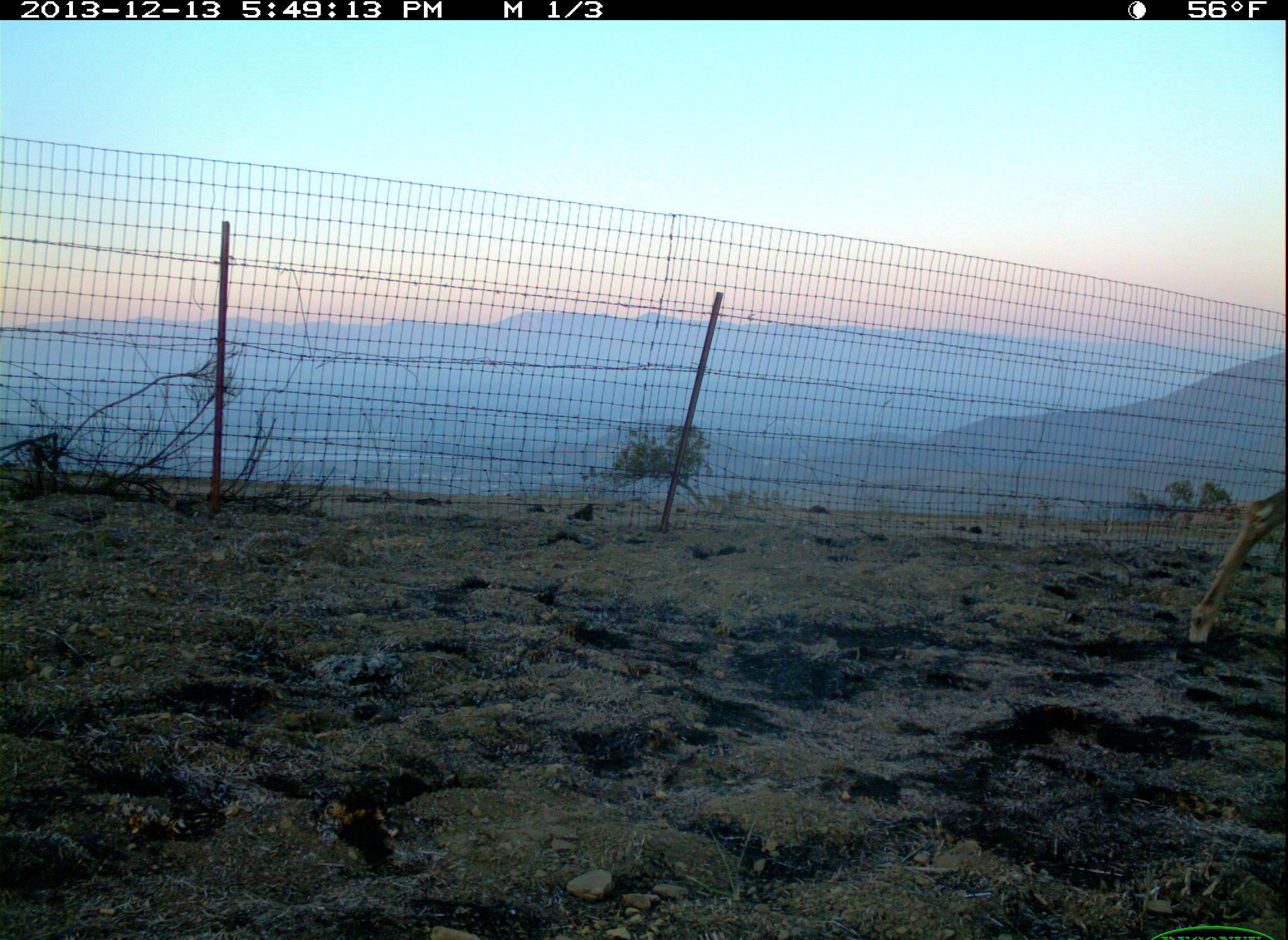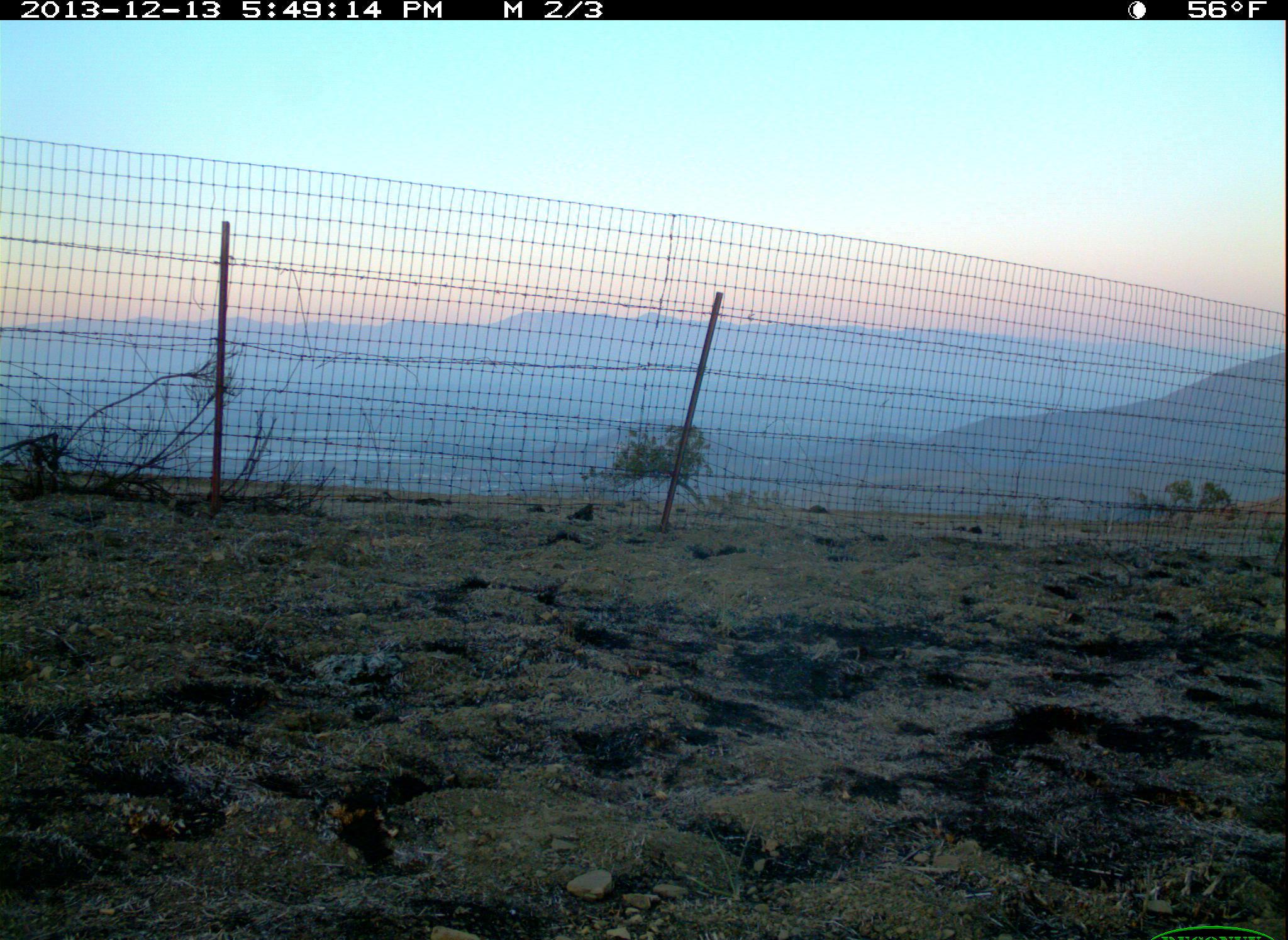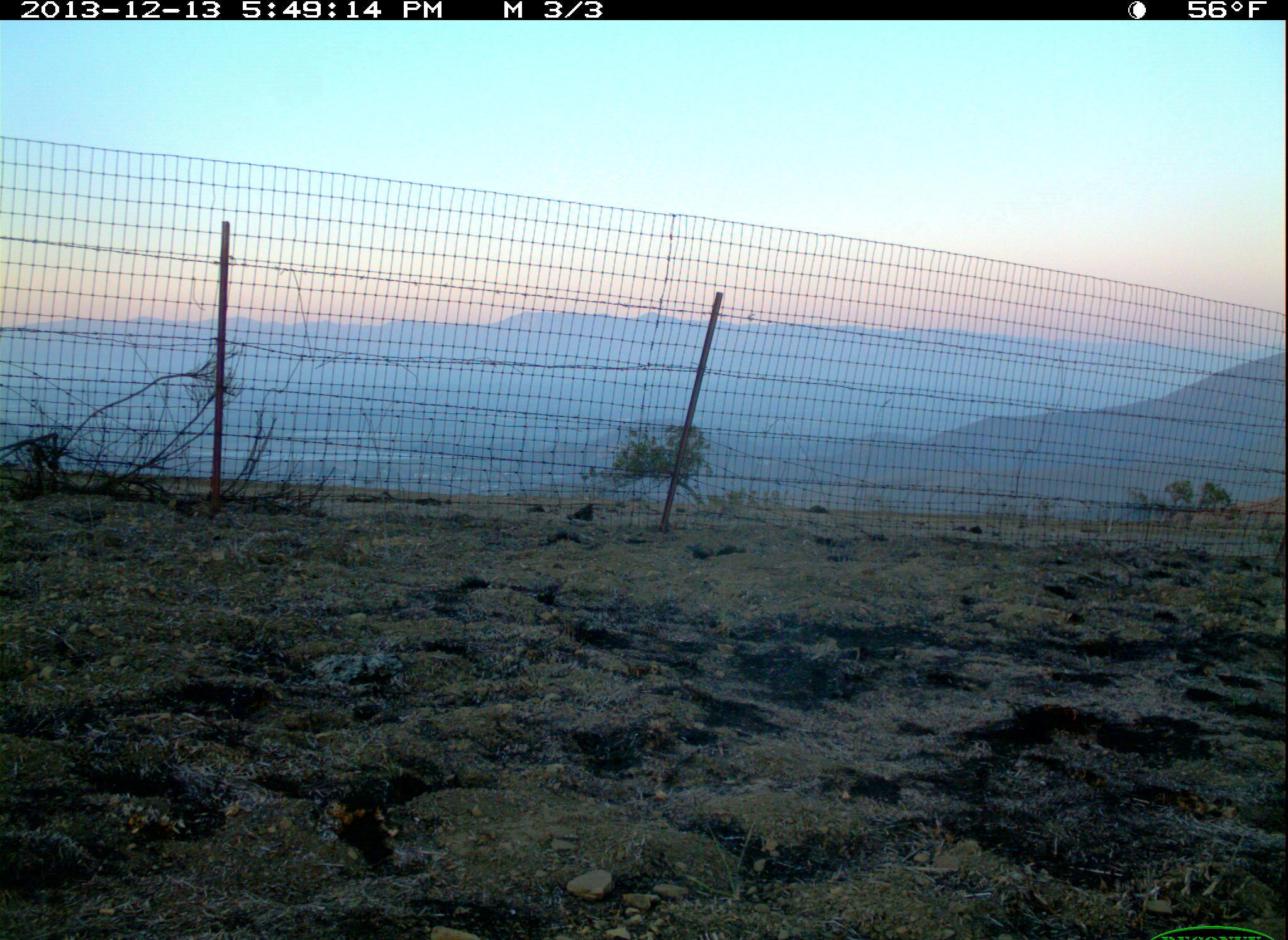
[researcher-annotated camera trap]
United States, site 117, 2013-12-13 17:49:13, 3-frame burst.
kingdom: Animalia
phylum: Chordata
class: Mammalia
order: Artiodactyla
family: Cervidae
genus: Odocoileus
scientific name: Odocoileus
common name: deer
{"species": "deer (Odocoileus)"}